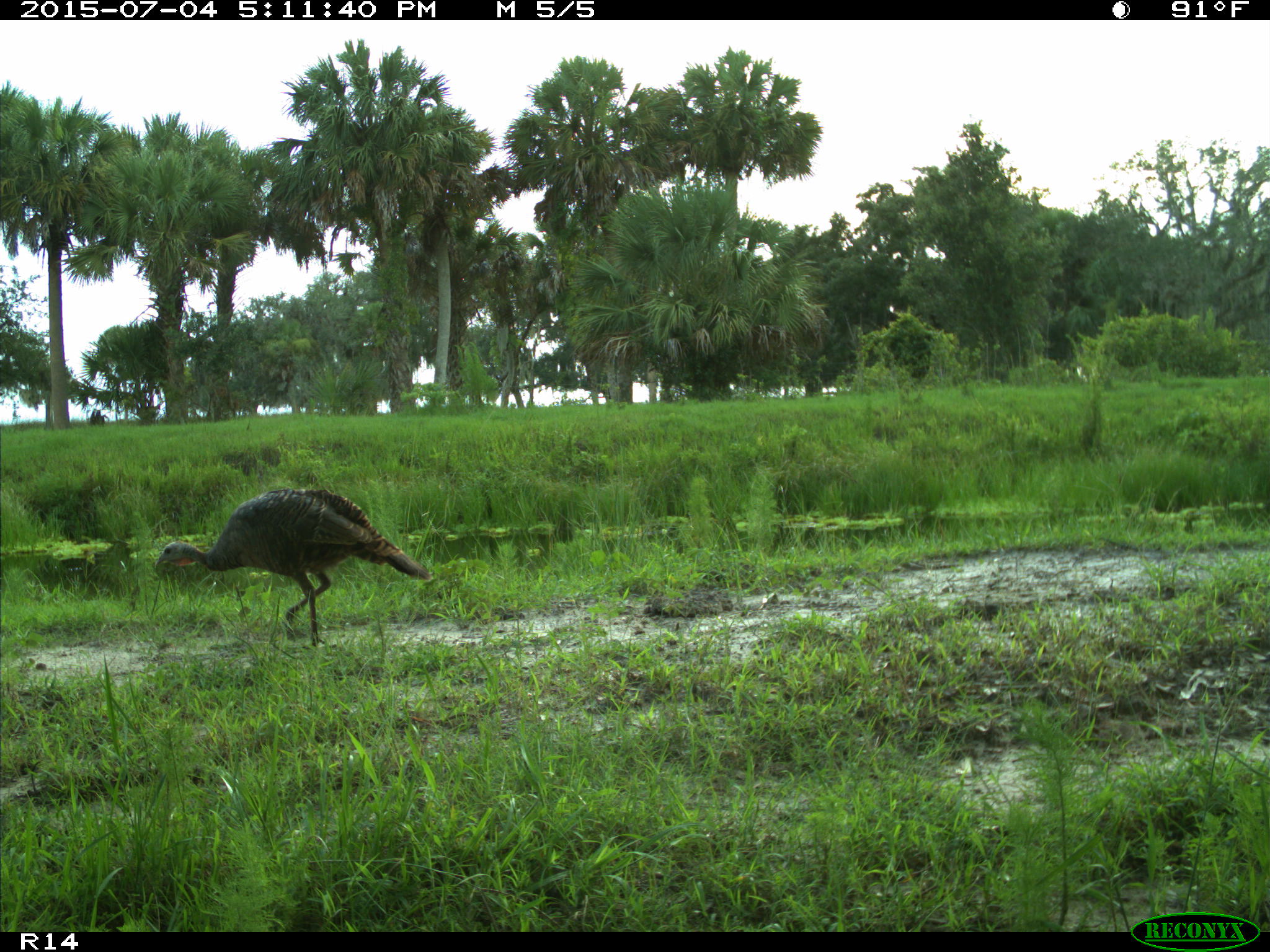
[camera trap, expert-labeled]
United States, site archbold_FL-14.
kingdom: Animalia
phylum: Chordata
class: Aves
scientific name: Aves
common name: birds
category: unidentified bird